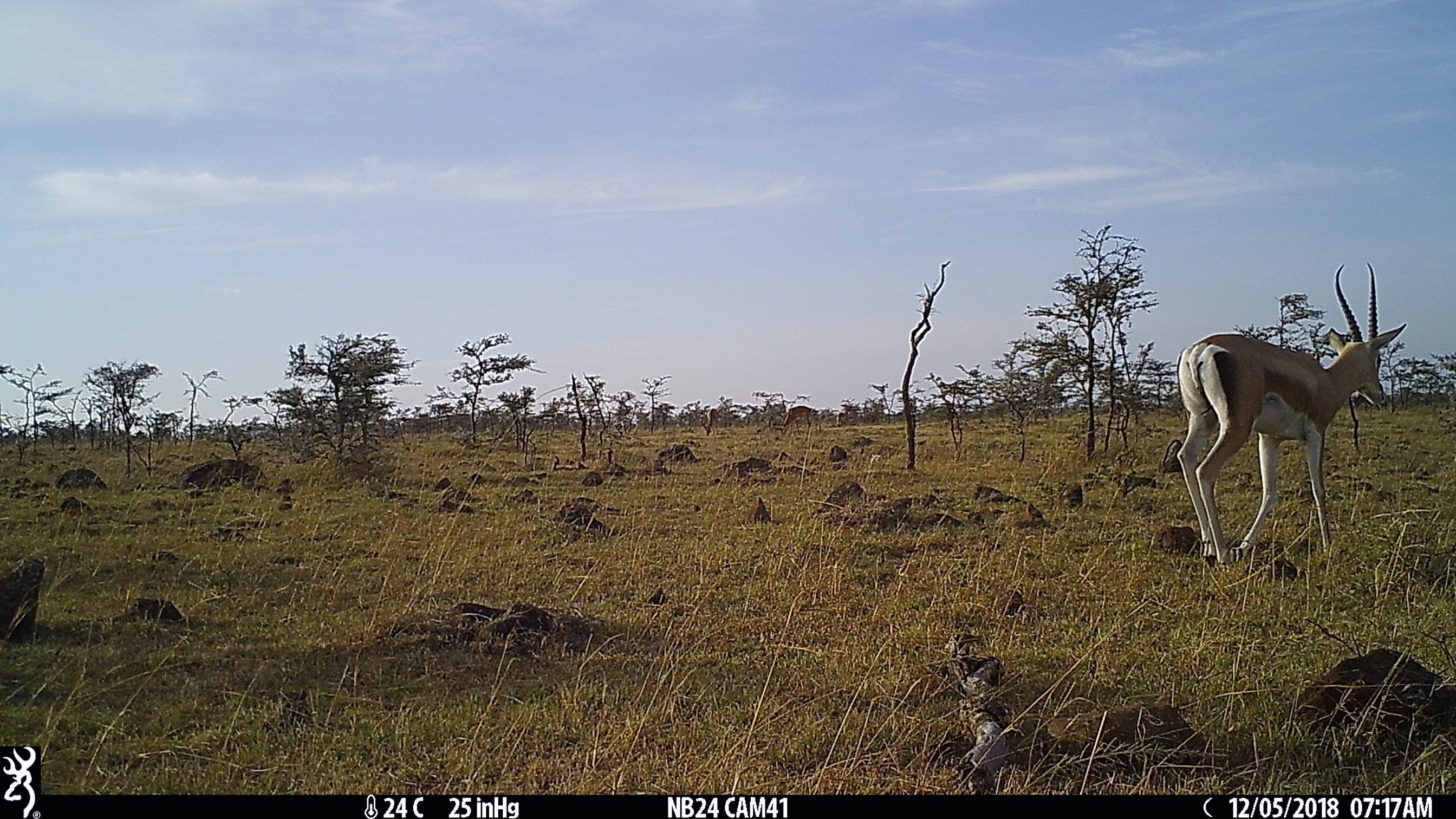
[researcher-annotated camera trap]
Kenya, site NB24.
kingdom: Animalia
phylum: Chordata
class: Mammalia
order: Artiodactyla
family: Bovidae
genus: Nanger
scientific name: Nanger granti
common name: grant's gazelle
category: gazelle grants